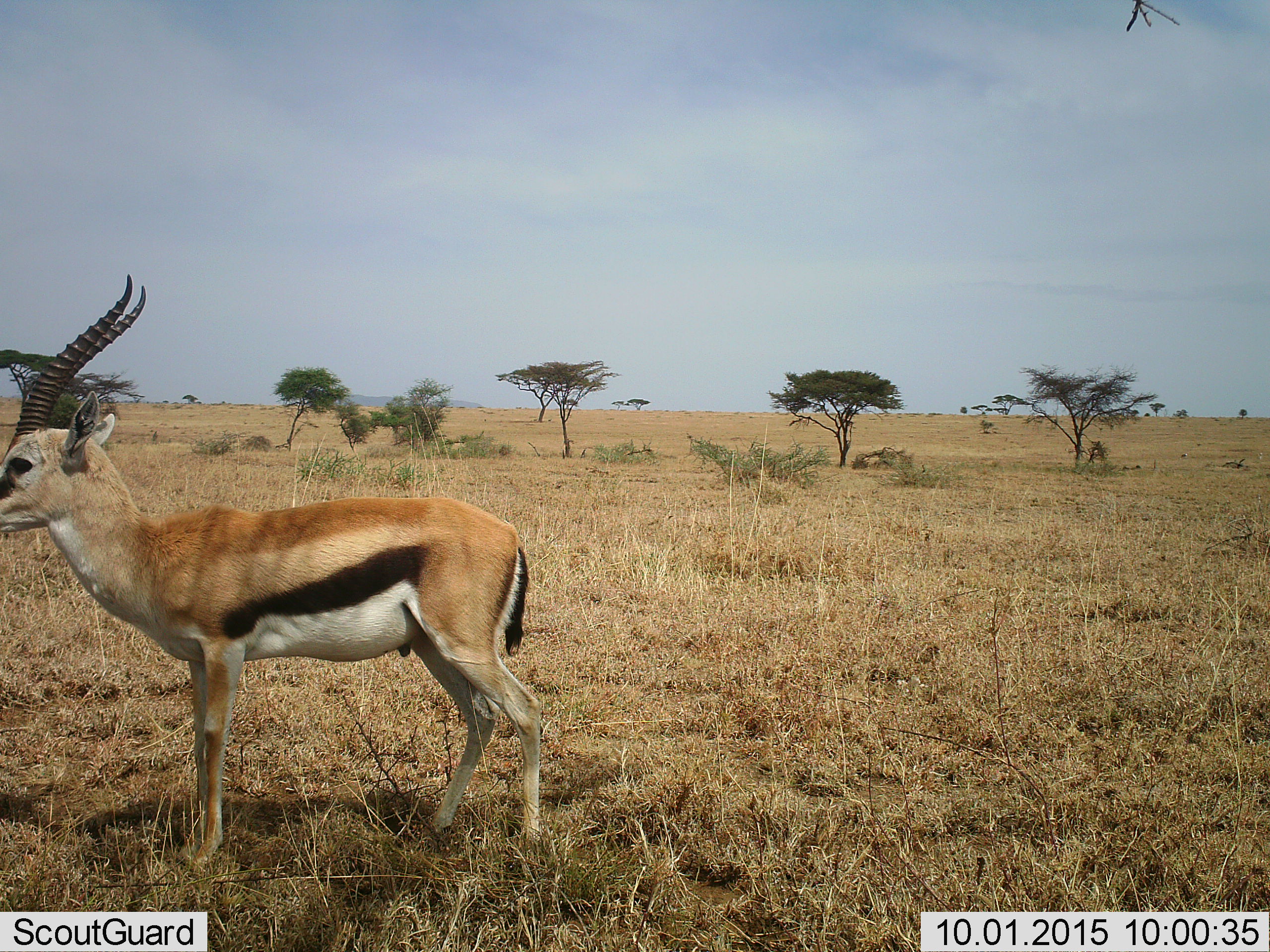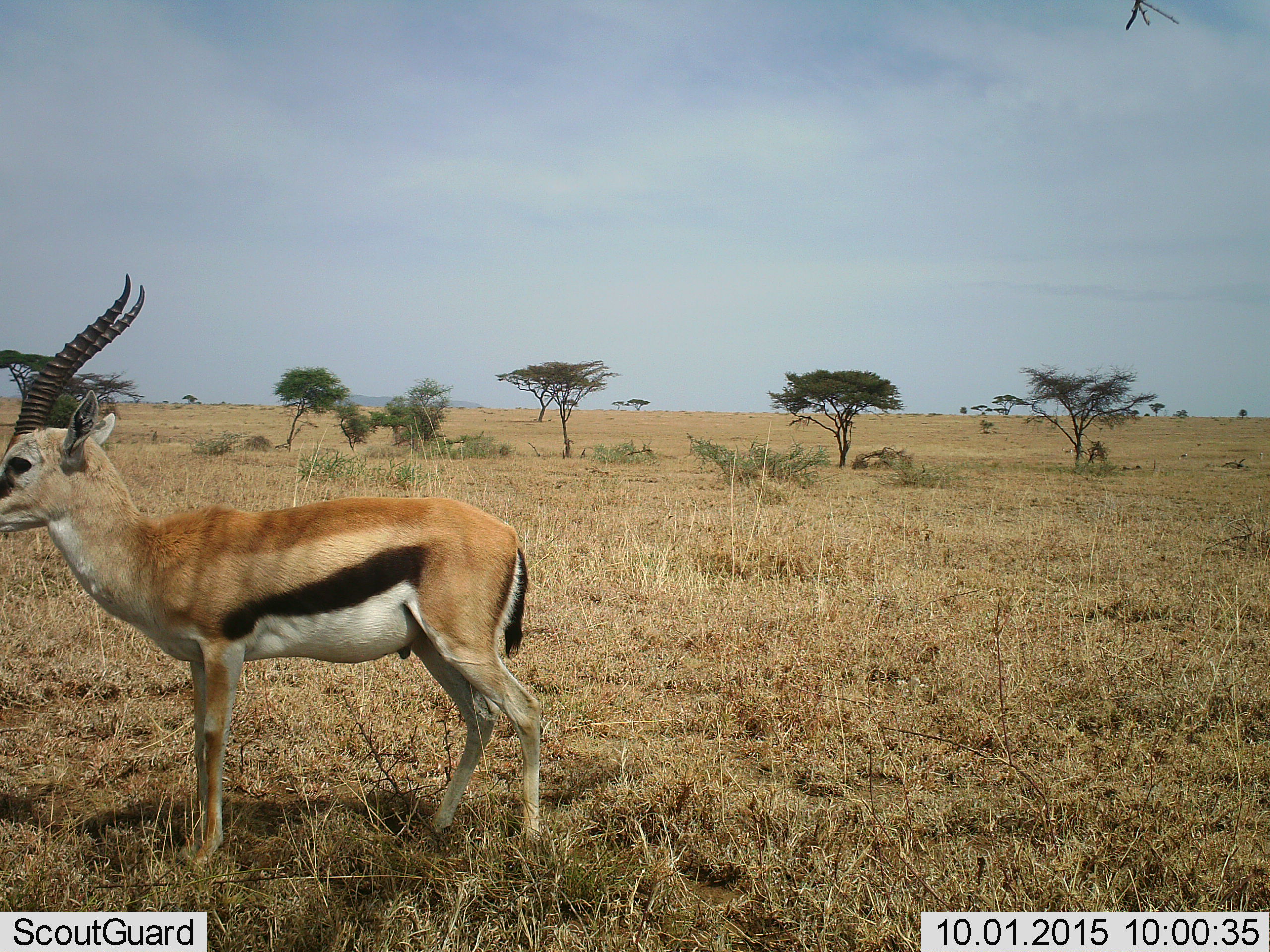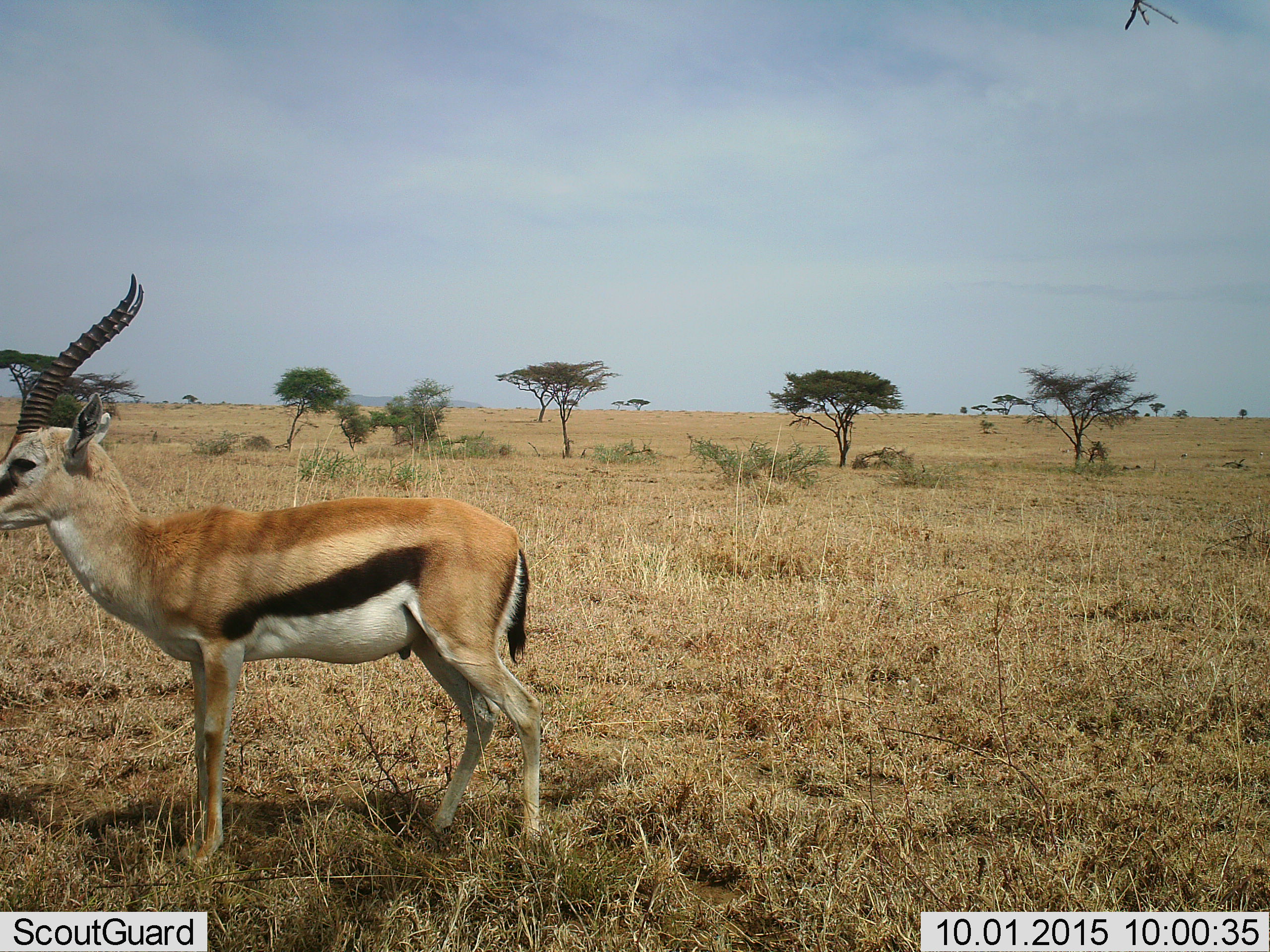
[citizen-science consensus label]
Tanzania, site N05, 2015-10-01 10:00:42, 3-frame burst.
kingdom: Animalia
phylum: Chordata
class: Mammalia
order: Artiodactyla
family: Bovidae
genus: Eudorcas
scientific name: Eudorcas thomsonii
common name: thomson's gazelle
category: gazellethomsons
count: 1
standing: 100%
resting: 0%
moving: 11%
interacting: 0%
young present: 0%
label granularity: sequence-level